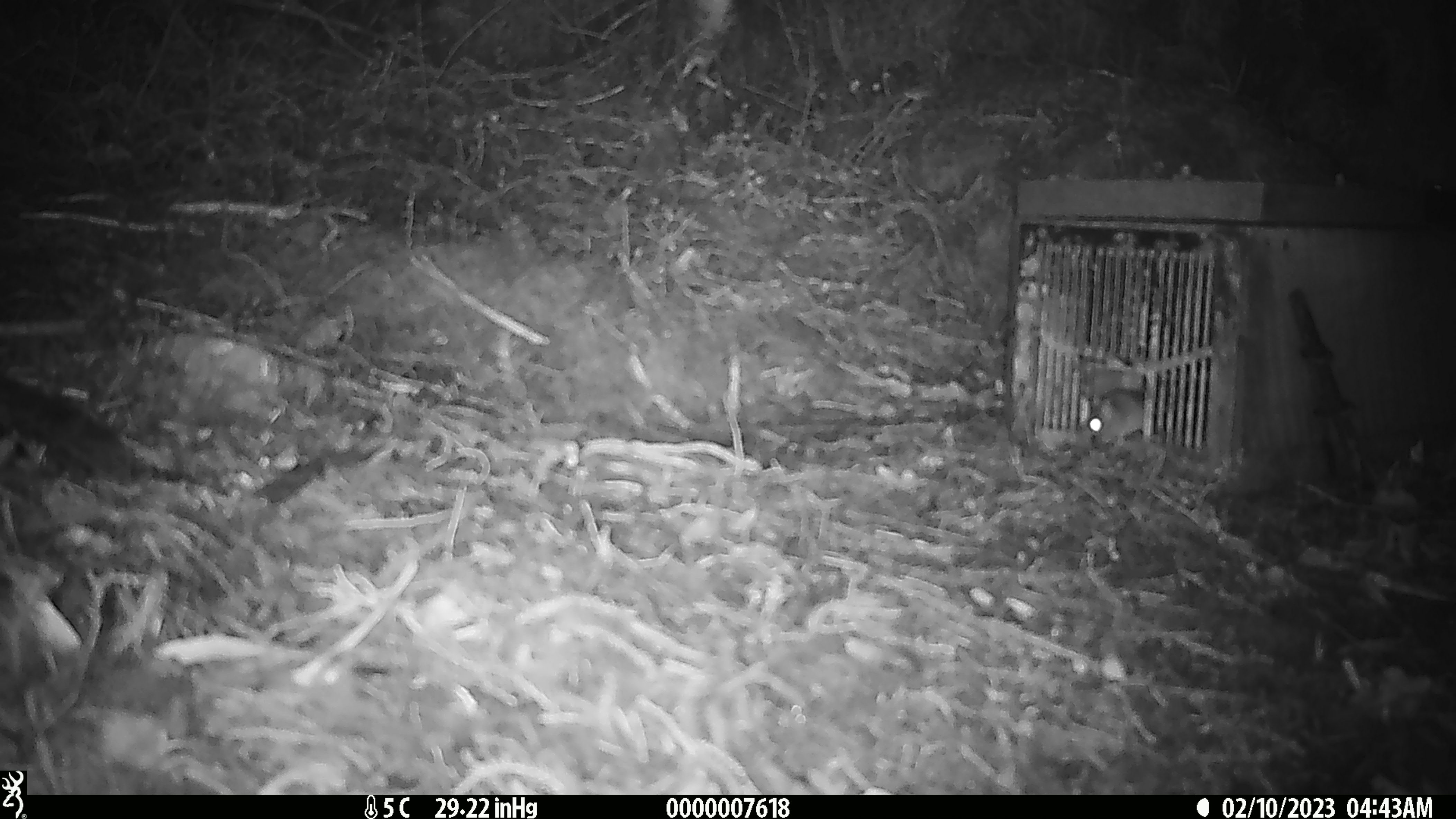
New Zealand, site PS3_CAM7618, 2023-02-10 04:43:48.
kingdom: Animalia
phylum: Chordata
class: Mammalia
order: Rodentia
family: Muridae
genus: Mus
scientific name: Mus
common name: mouse